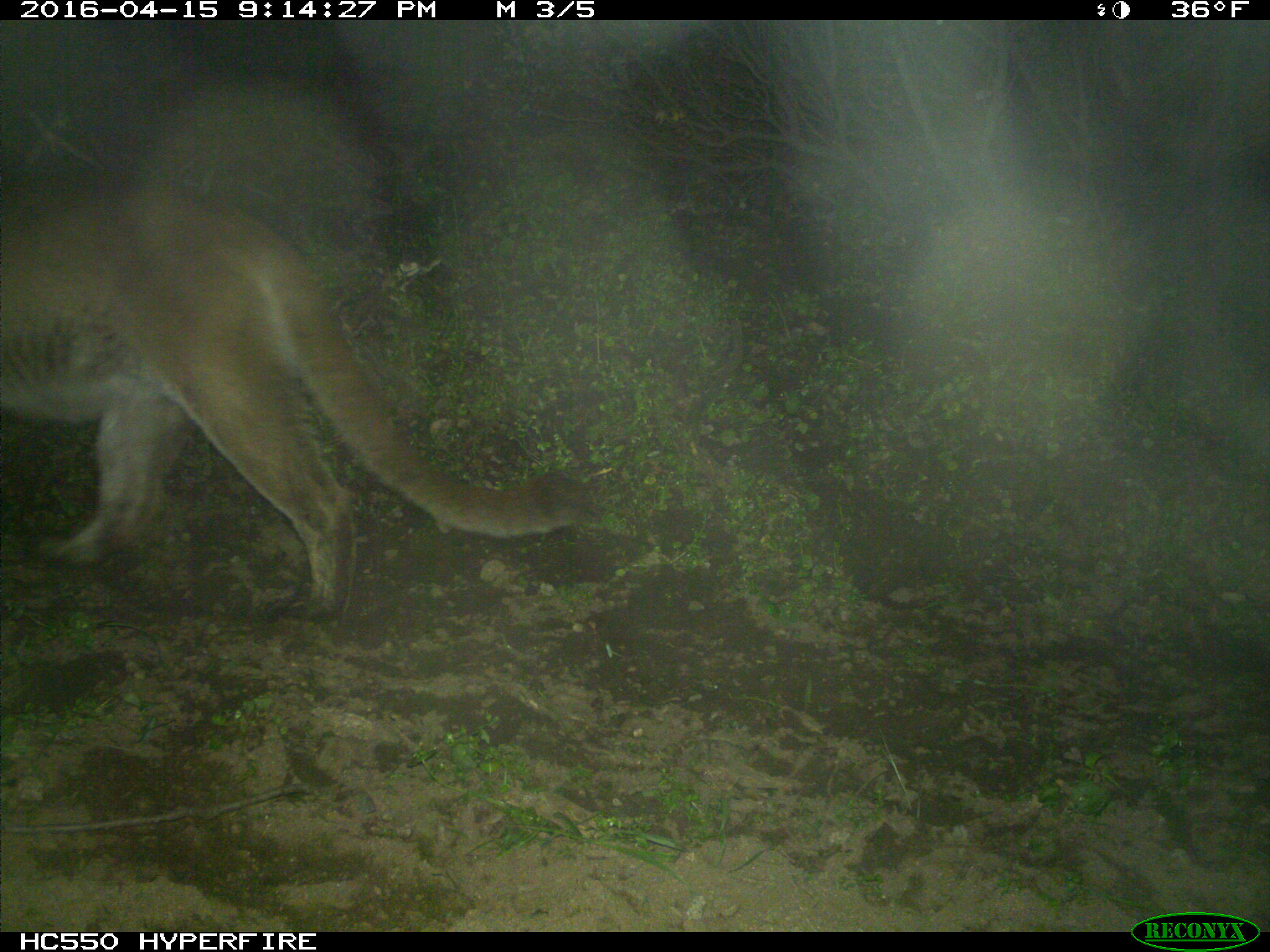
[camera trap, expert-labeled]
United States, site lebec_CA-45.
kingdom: Animalia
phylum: Chordata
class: Mammalia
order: Carnivora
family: Felidae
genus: Puma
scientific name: Puma concolor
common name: mountain lion